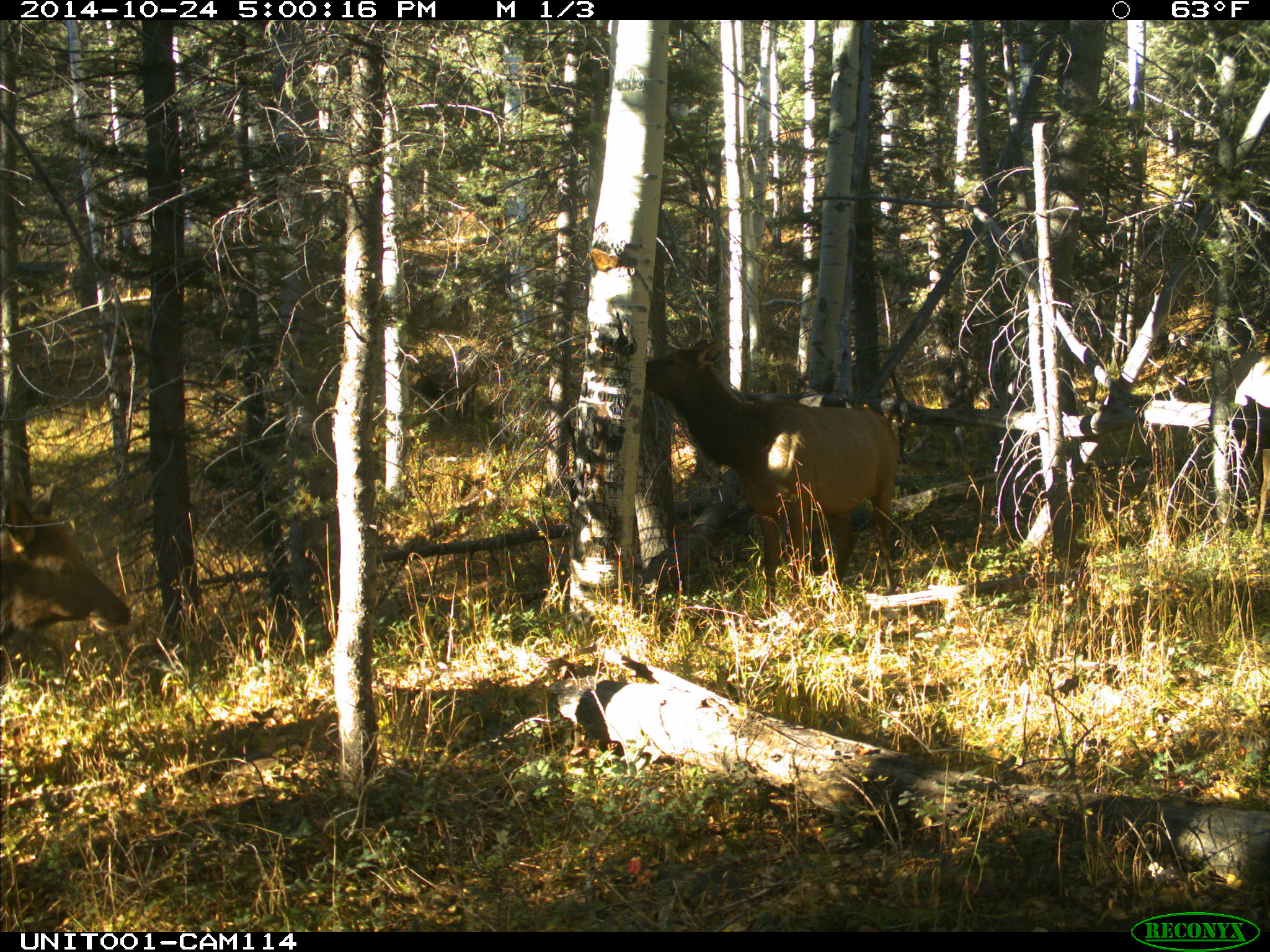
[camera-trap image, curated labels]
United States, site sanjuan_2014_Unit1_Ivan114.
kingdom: Animalia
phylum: Chordata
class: Mammalia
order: Artiodactyla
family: Cervidae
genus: Cervus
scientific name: Cervus elaphus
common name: red deer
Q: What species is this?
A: Cervus elaphus (red deer).